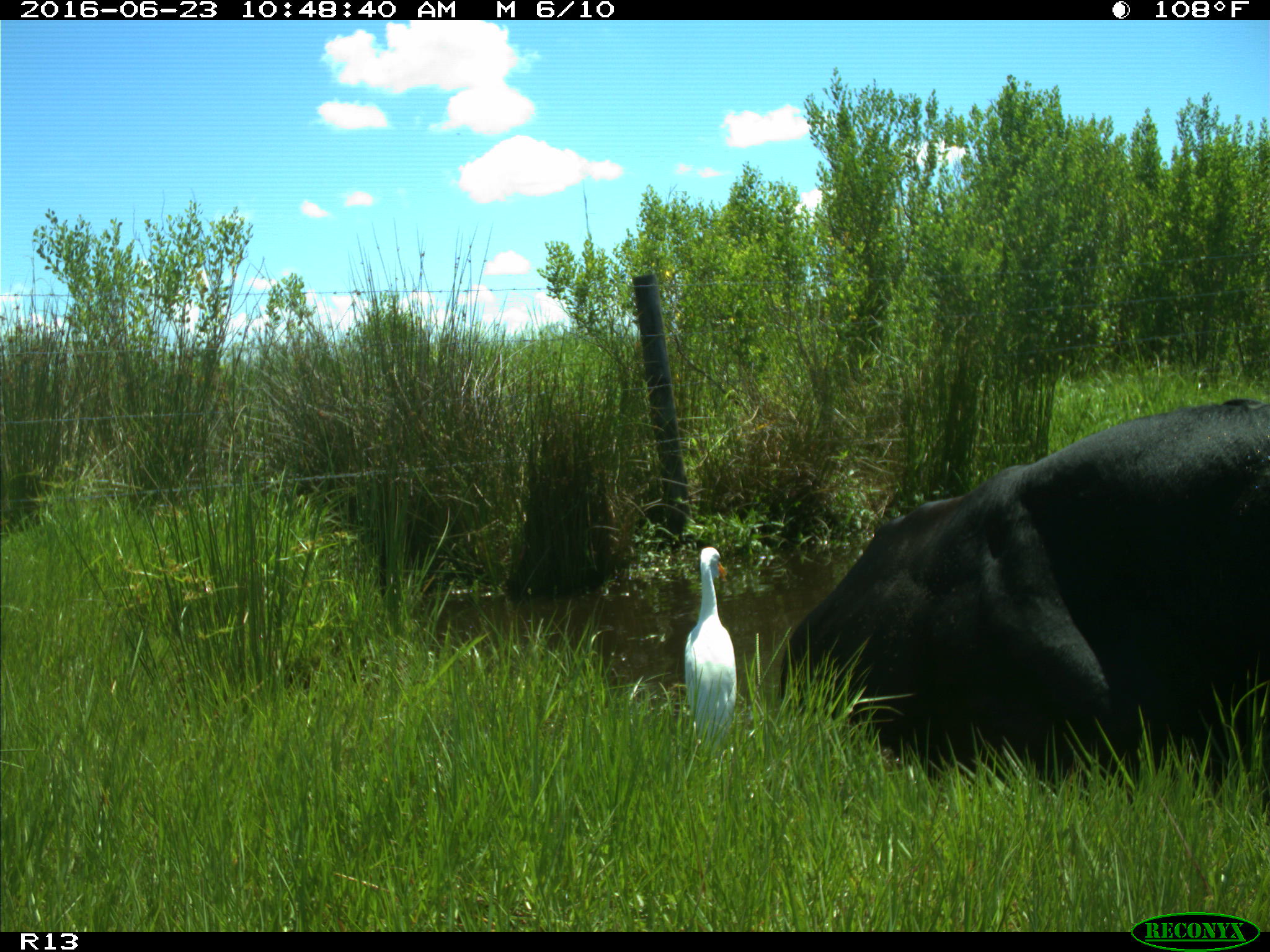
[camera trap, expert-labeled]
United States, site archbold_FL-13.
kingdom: Animalia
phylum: Chordata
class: Mammalia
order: Artiodactyla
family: Bovidae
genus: Bos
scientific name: Bos taurus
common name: domestic cow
Bos taurus (domestic cow).